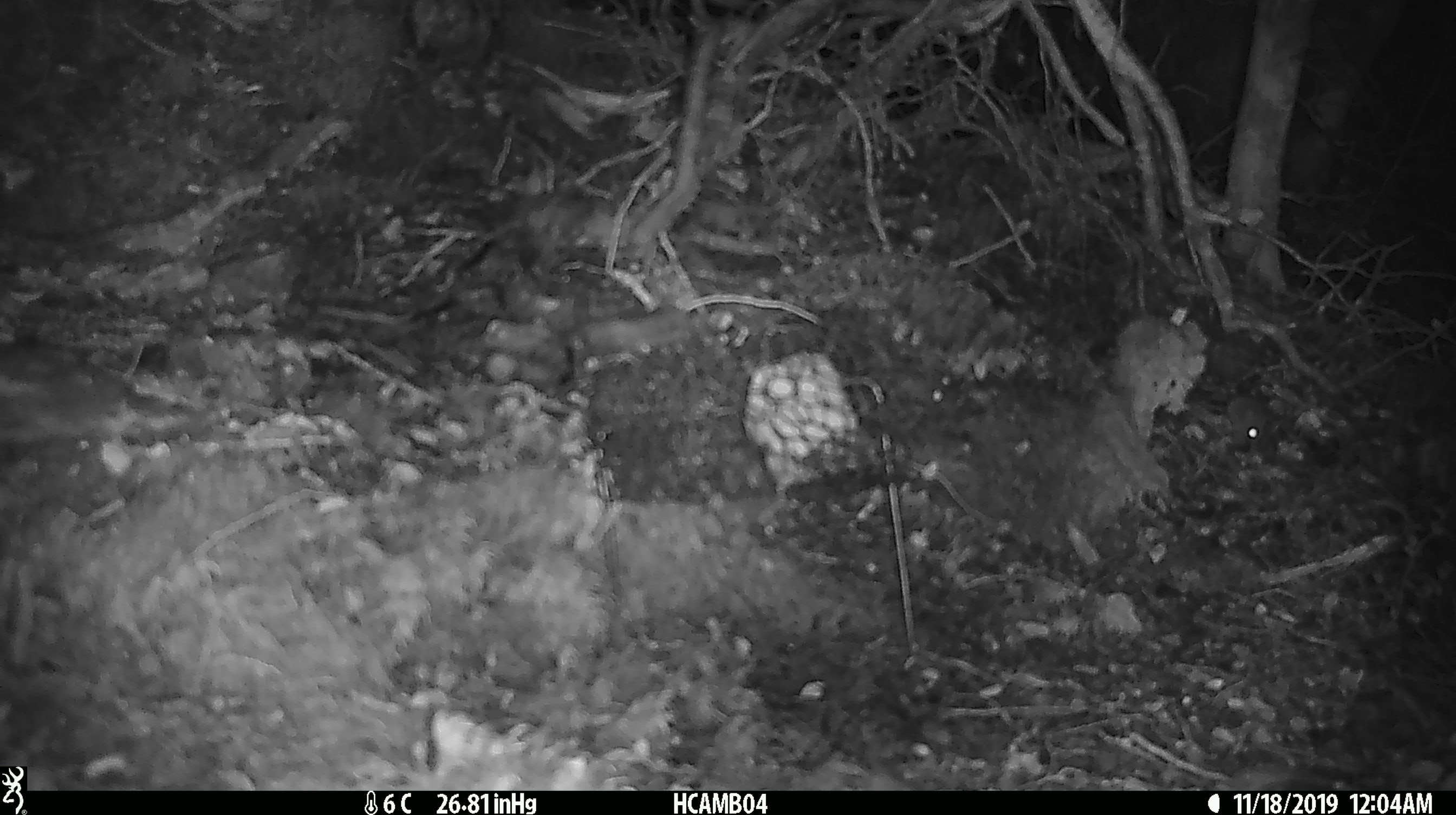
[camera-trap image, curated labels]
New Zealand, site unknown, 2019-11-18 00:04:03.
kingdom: Animalia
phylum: Chordata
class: Mammalia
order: Rodentia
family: Muridae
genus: Mus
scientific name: Mus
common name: mouse